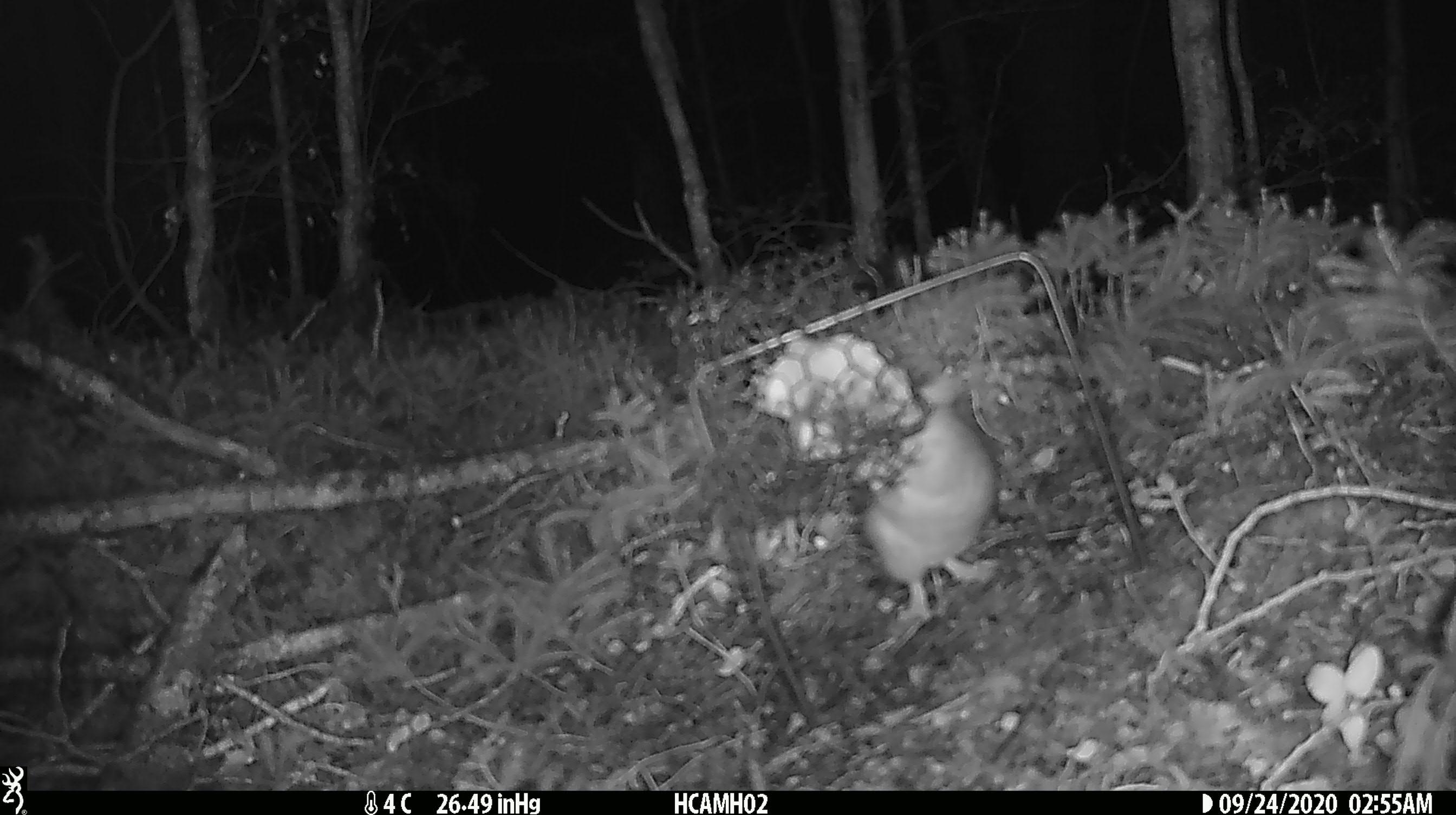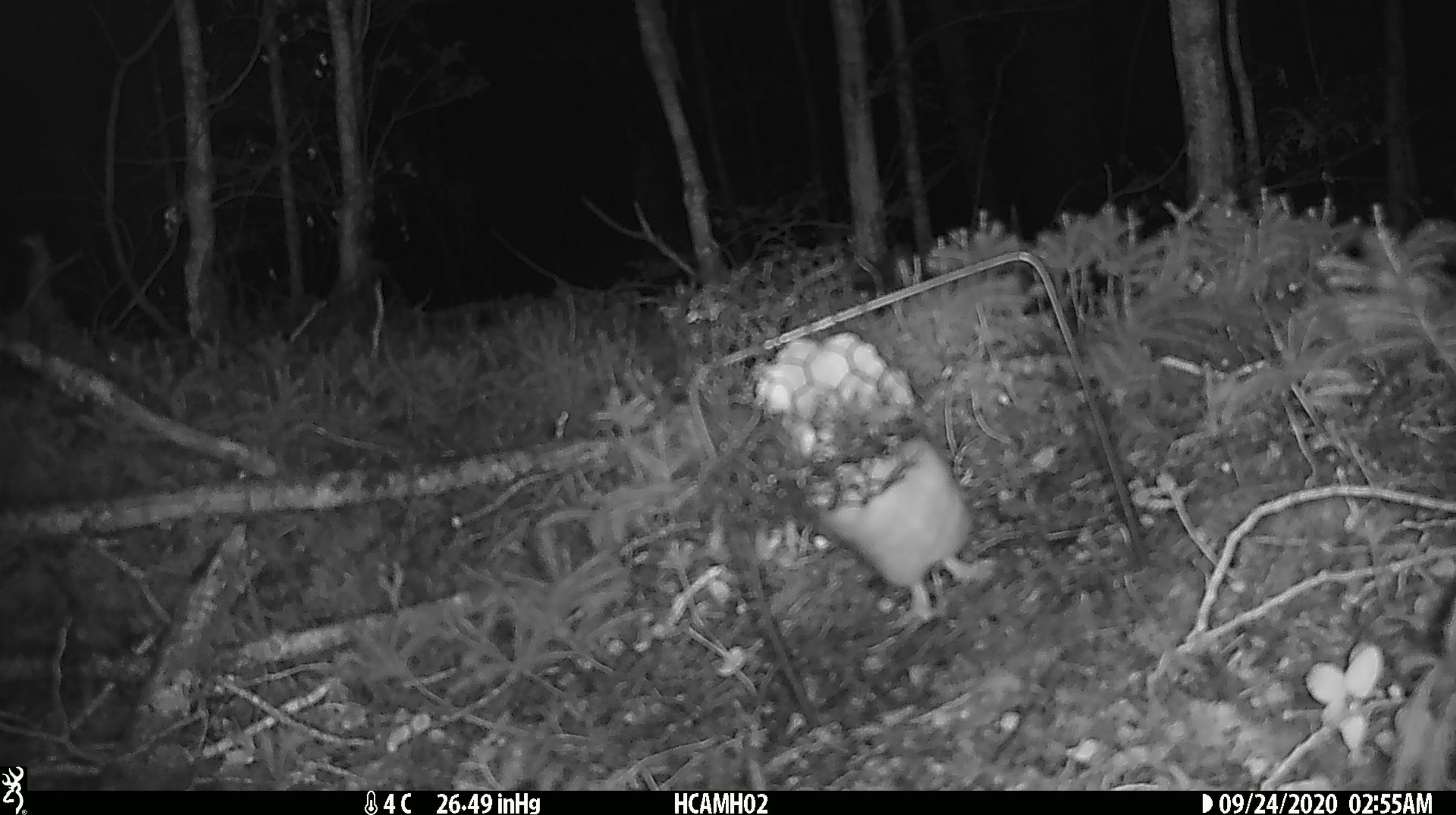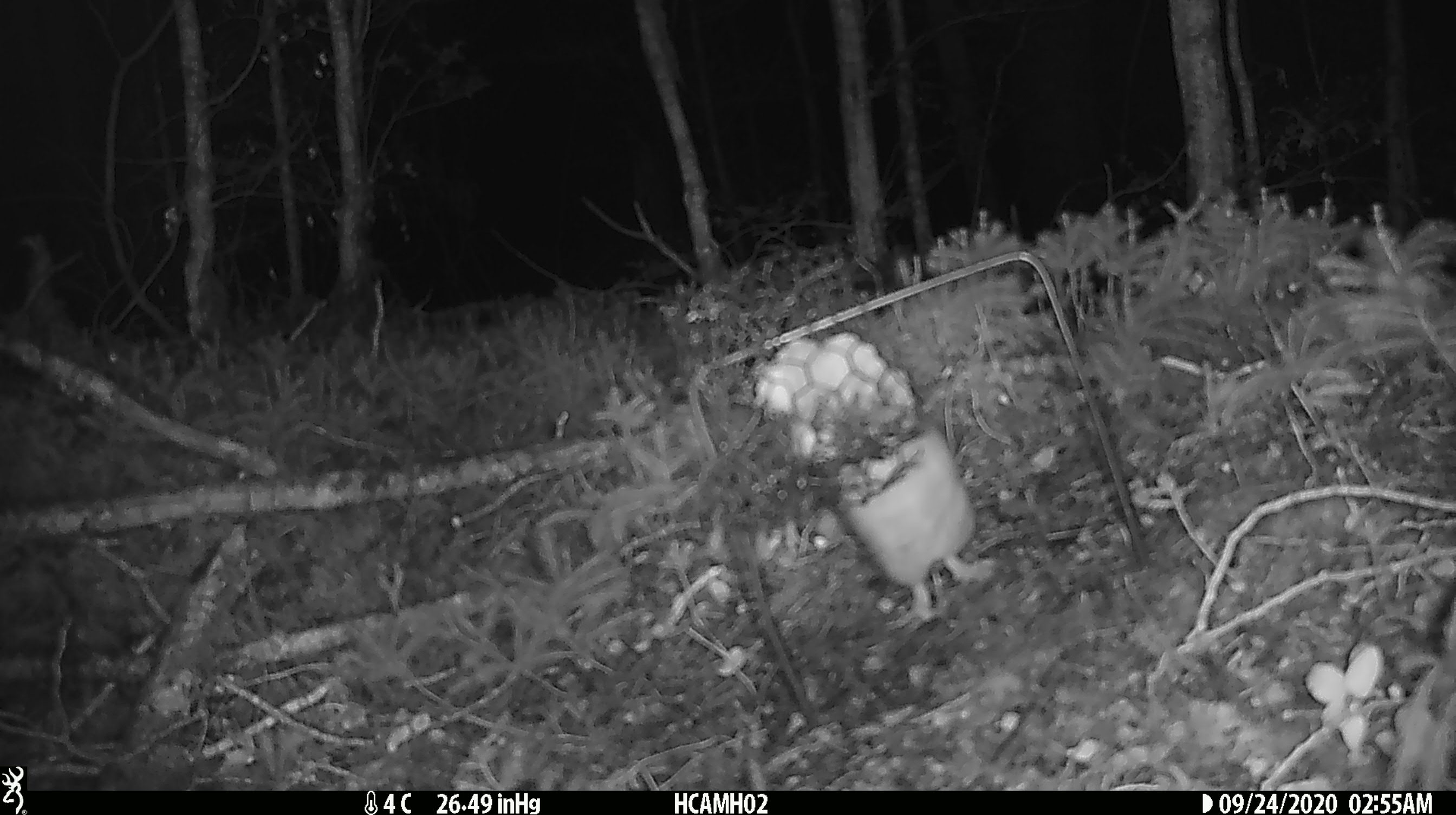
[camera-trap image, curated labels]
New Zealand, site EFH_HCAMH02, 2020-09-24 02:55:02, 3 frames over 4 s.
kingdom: Animalia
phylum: Chordata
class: Mammalia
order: Rodentia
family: Muridae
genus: Rattus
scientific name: Rattus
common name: rat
Rat (Rattus).